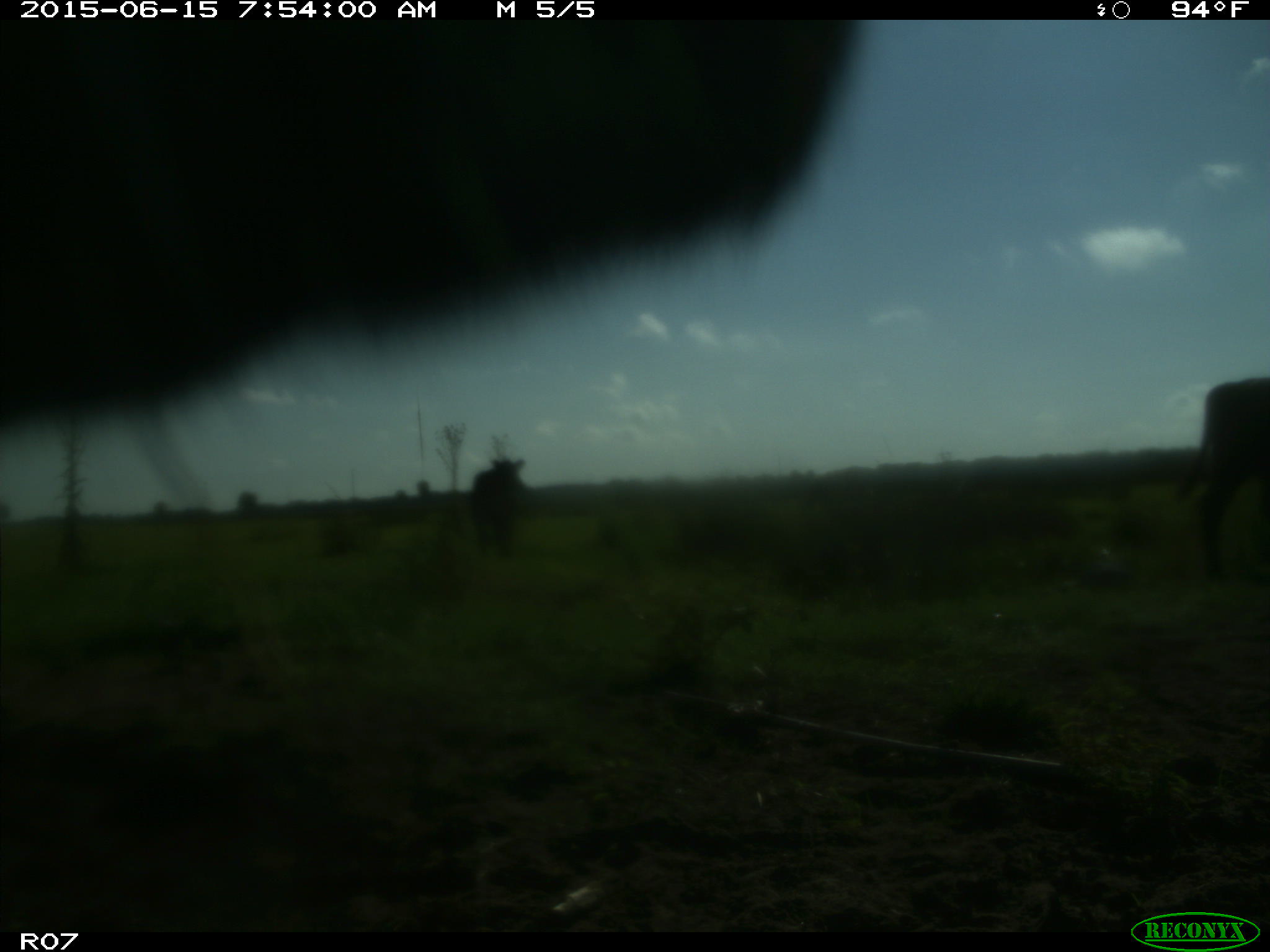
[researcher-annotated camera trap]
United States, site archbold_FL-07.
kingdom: Animalia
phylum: Chordata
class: Mammalia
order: Artiodactyla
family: Bovidae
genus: Bos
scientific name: Bos taurus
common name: domestic cow